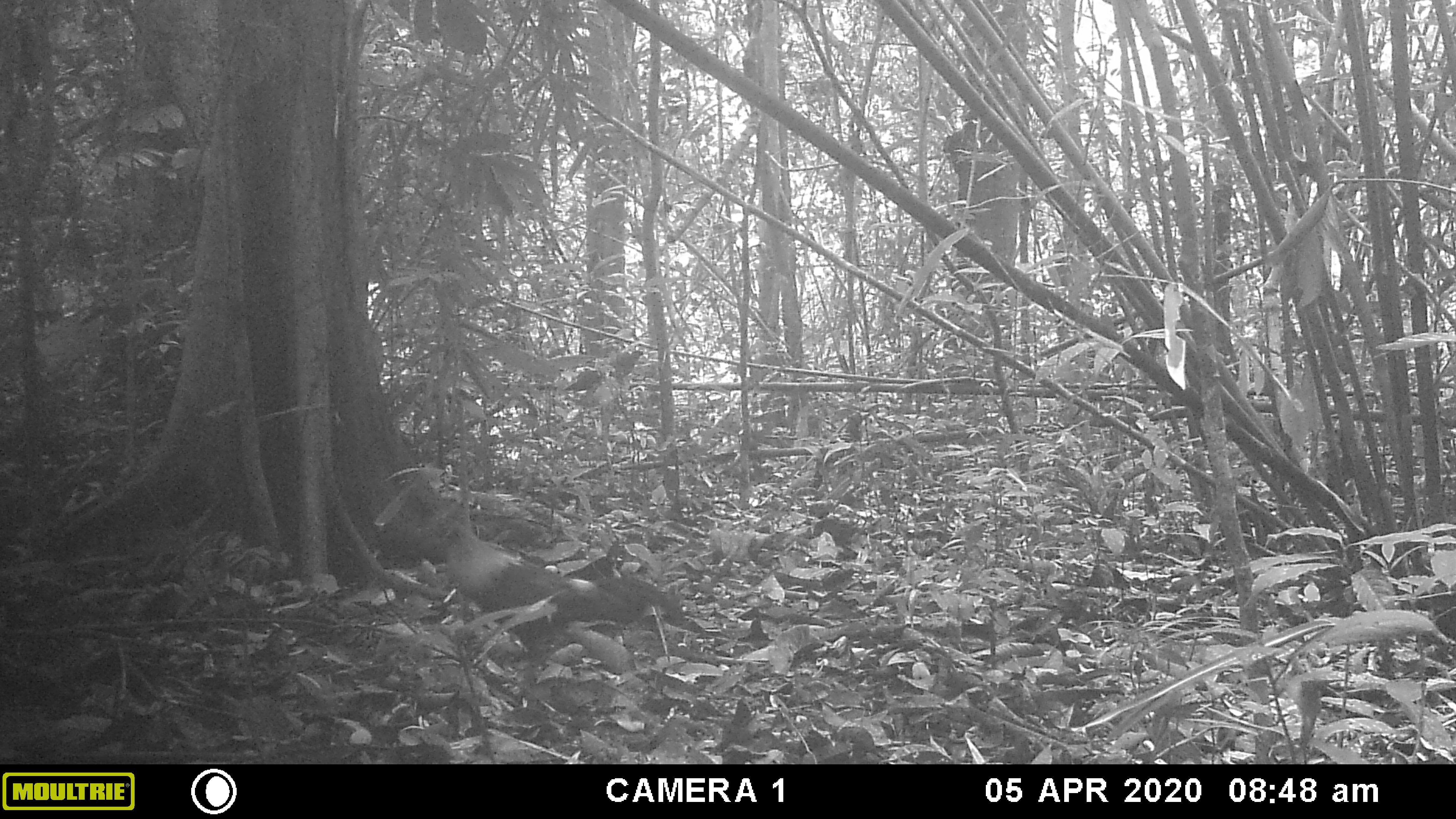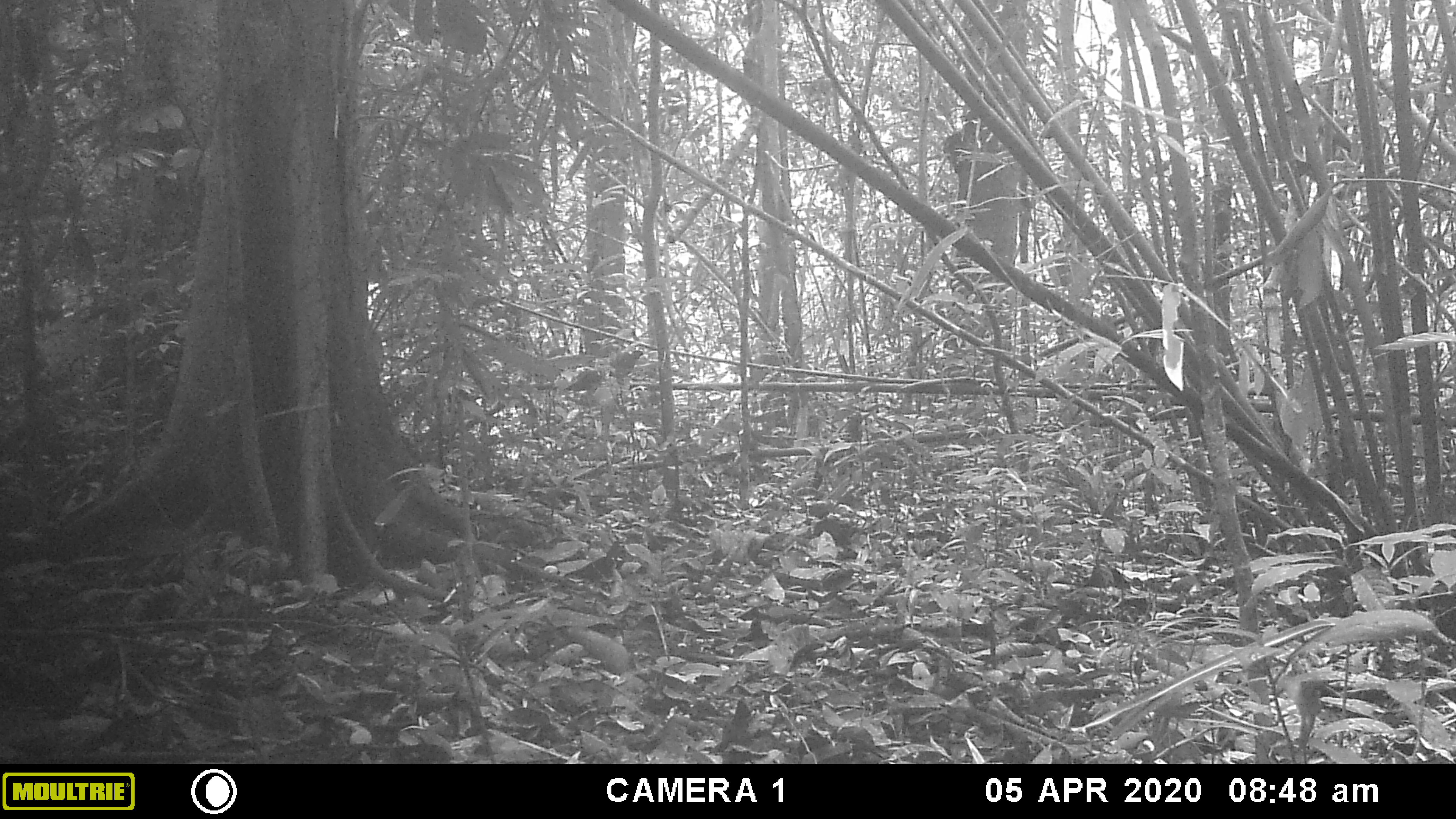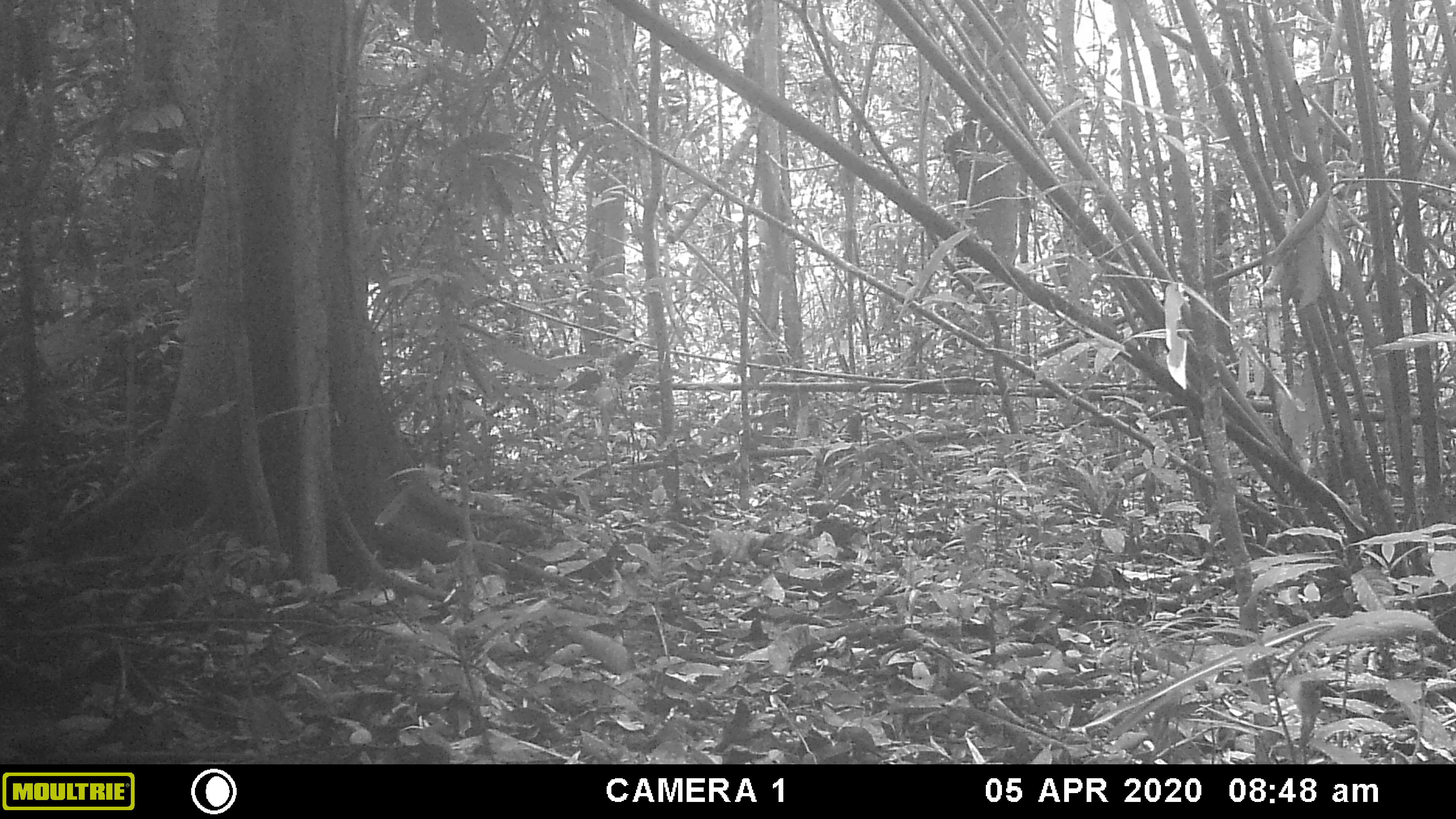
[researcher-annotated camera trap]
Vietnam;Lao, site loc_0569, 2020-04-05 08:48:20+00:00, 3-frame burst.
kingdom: Animalia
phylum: Chordata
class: Aves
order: Galliformes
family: Phasianidae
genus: Gallus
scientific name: Gallus gallus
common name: red junglefowl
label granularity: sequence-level